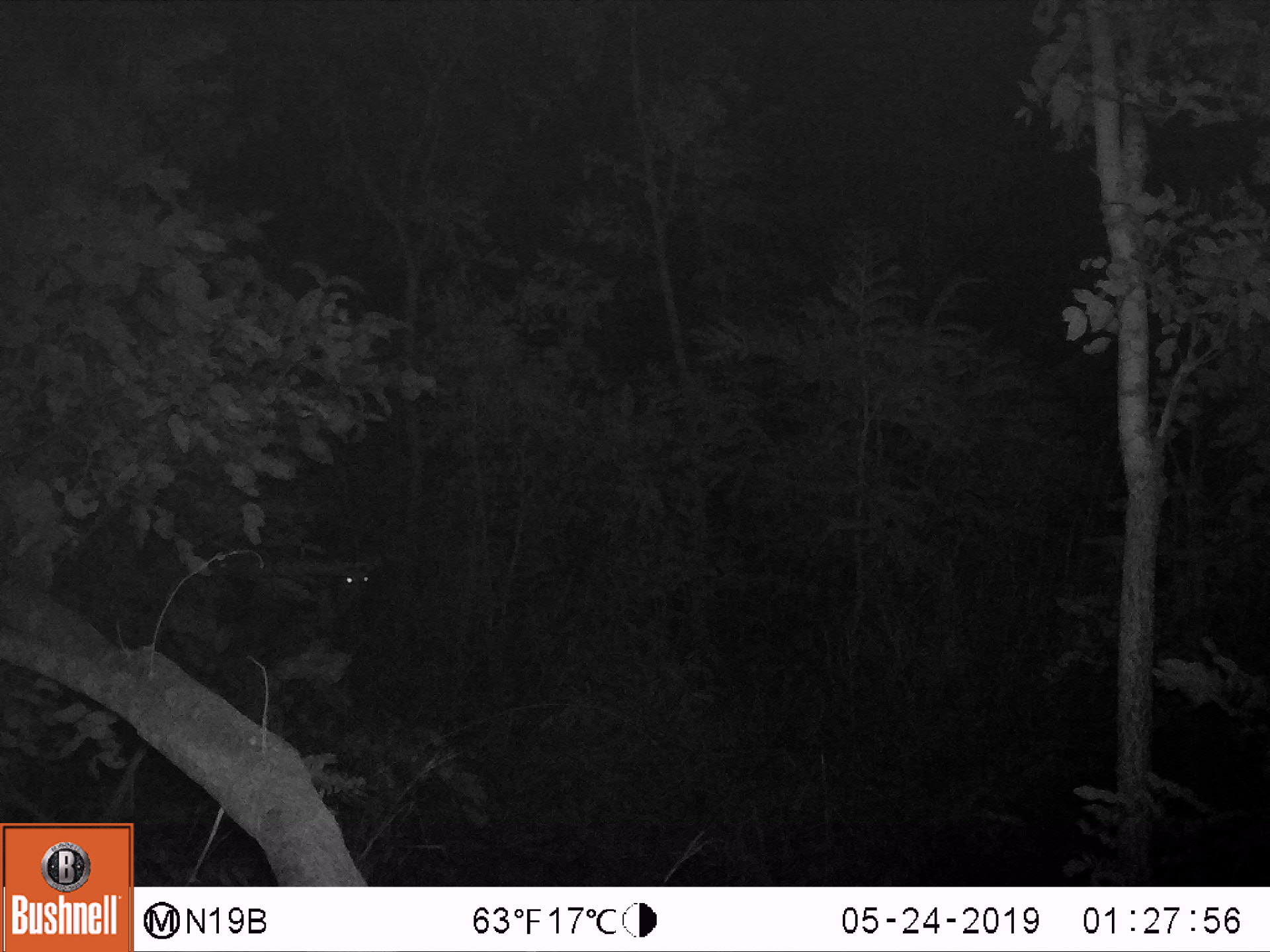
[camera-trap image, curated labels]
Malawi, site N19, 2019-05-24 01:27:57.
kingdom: Animalia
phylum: Chordata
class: Mammalia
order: Artiodactyla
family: Bovidae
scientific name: Antilopinae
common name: small antelope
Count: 1.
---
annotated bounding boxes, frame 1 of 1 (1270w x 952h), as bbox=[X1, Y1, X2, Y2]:
small antelope: bbox=[216, 537, 387, 664]